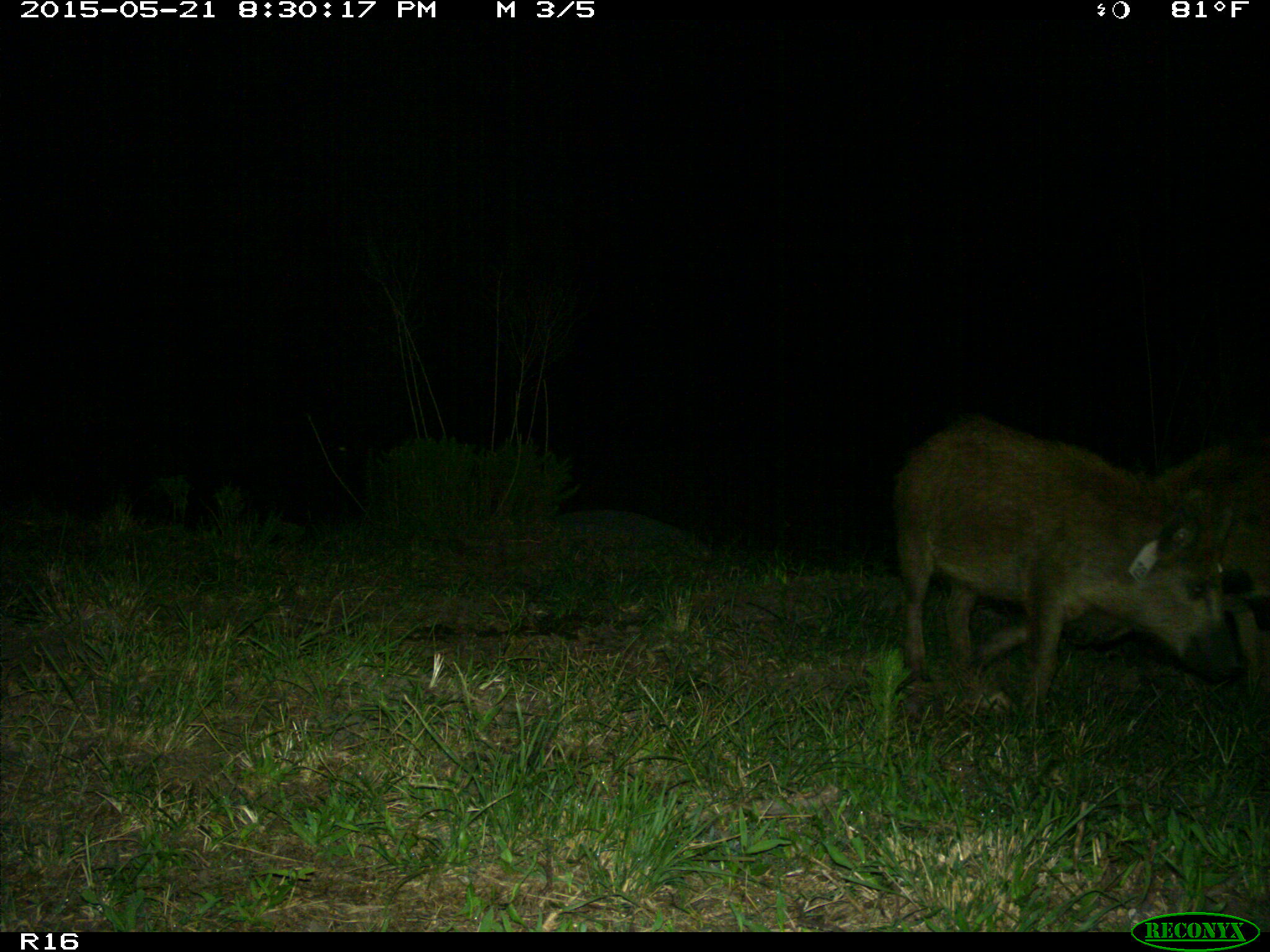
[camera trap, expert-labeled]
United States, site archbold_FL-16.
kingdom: Animalia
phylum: Chordata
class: Mammalia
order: Artiodactyla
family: Suidae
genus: Sus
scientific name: Sus scrofa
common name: wild boar